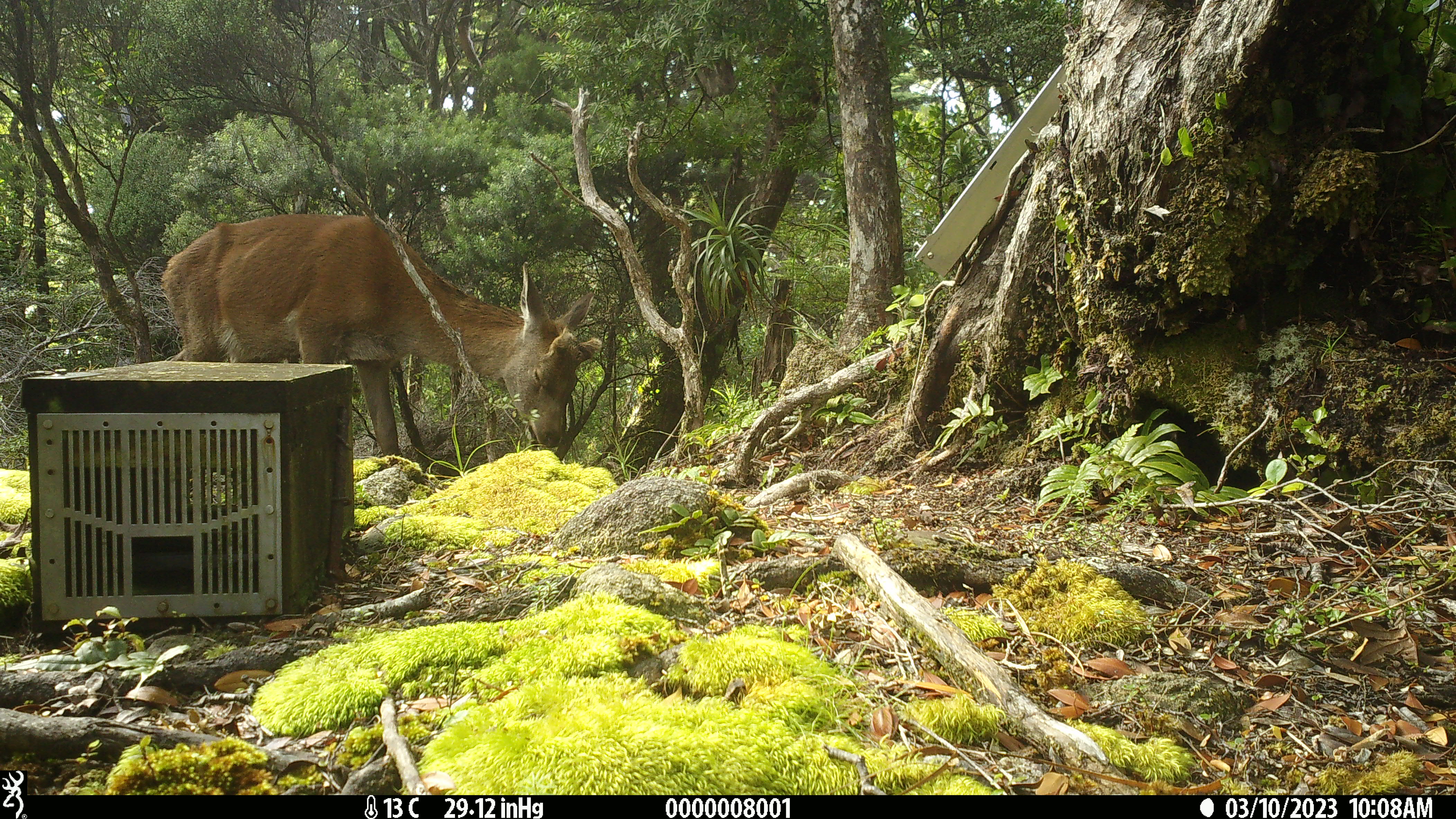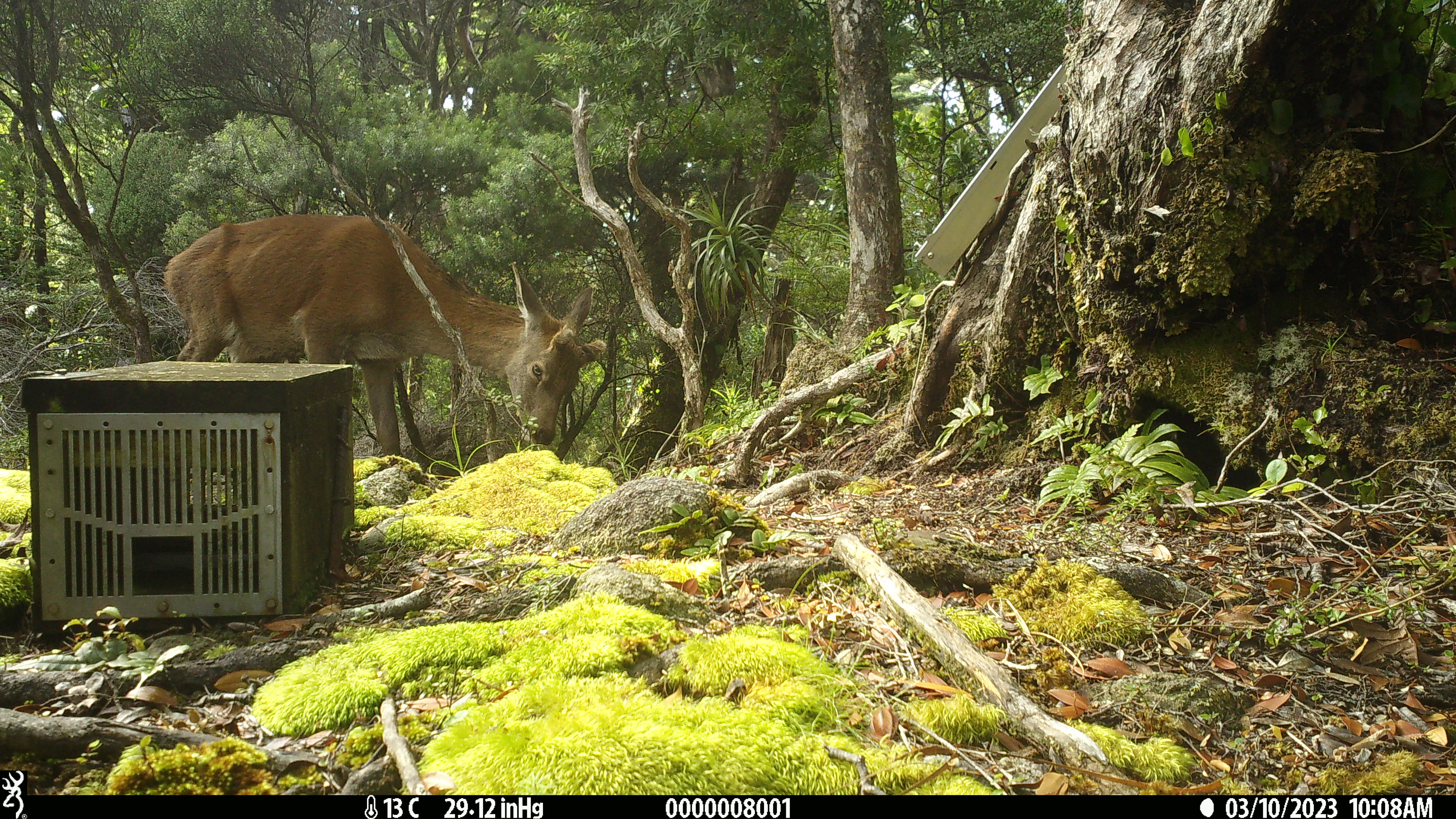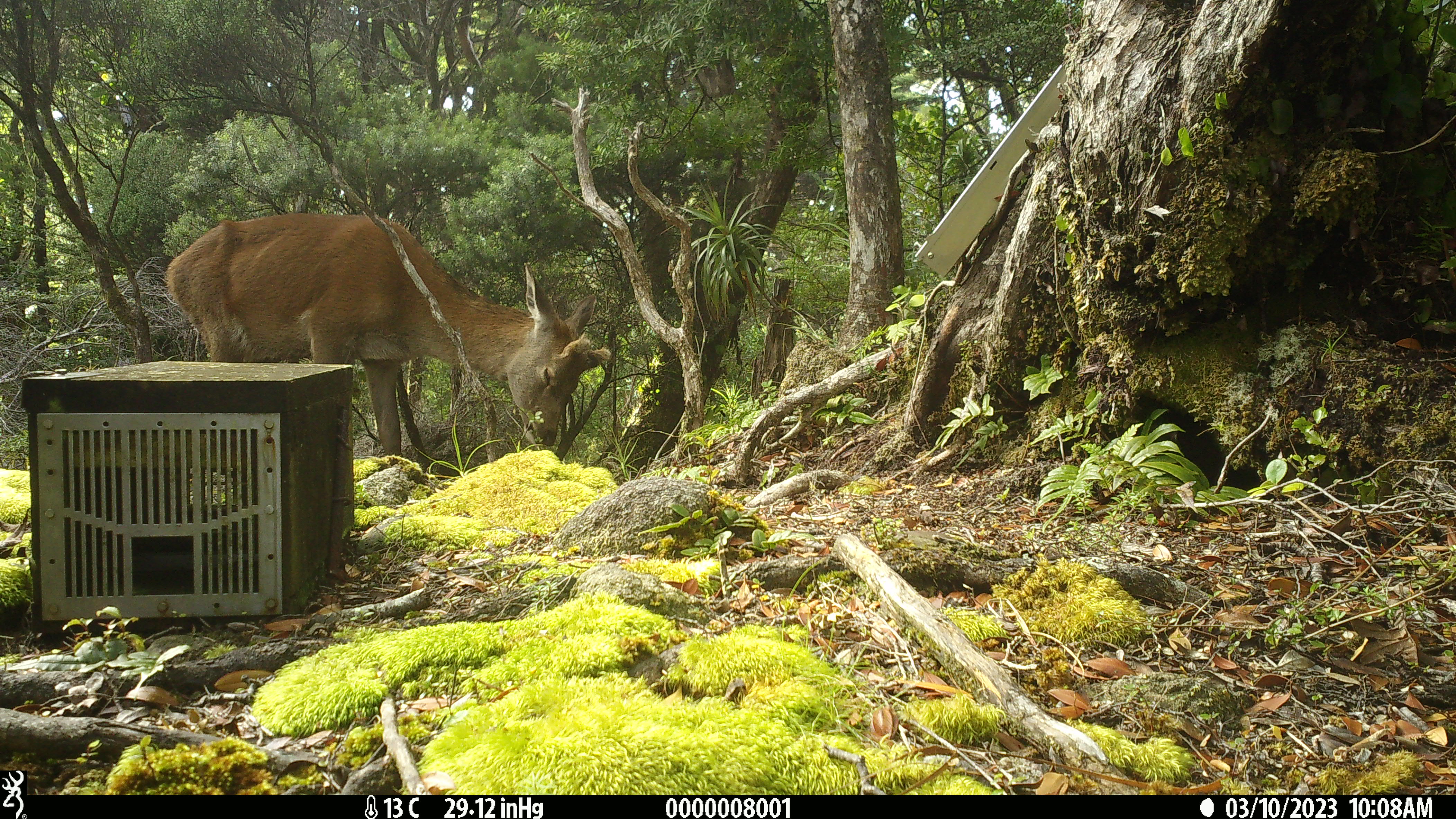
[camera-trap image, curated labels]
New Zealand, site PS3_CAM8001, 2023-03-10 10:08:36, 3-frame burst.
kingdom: Animalia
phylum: Chordata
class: Mammalia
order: Artiodactyla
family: Cervidae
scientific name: Cervidae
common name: deer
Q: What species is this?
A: Deer (Cervidae).